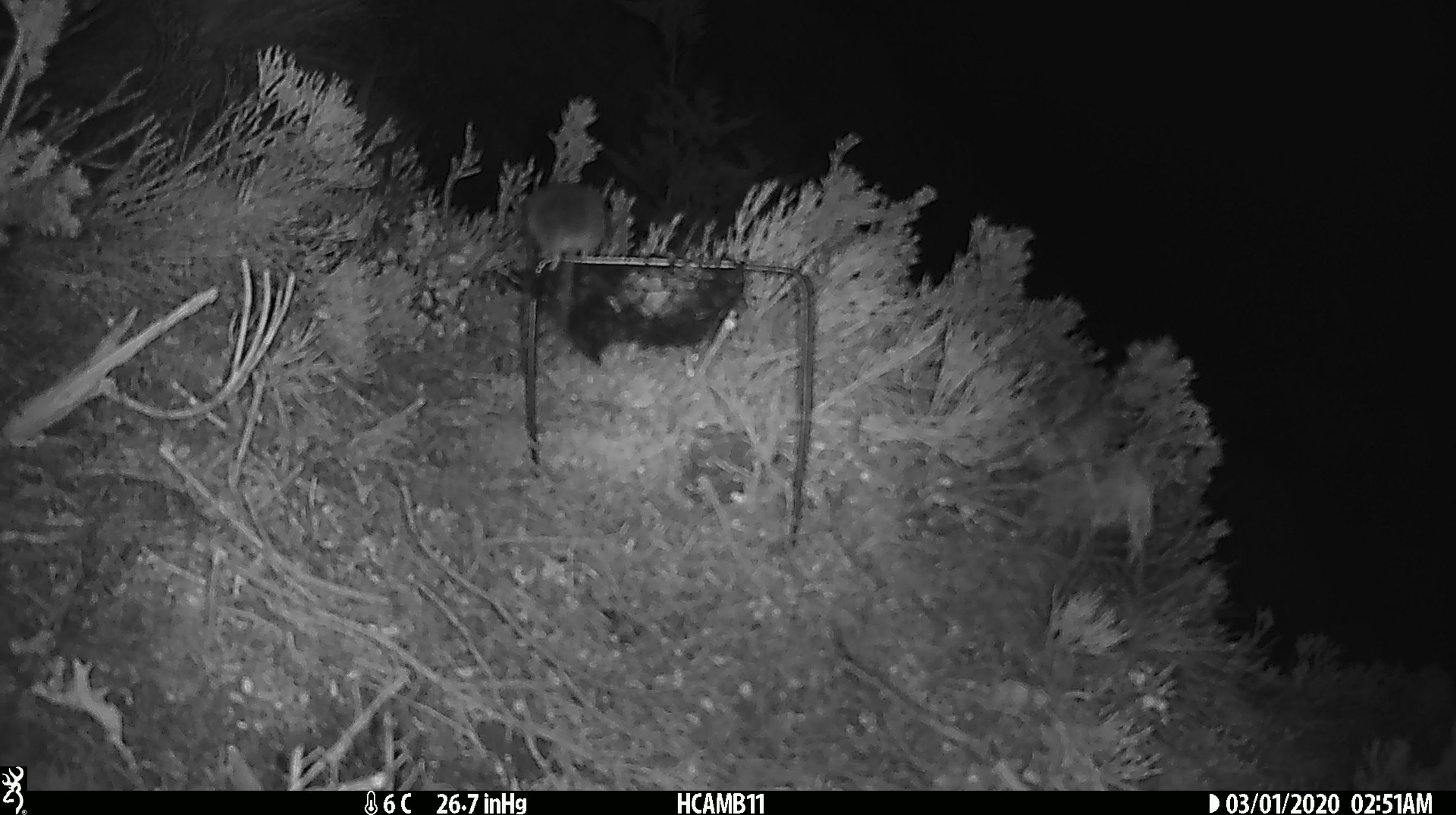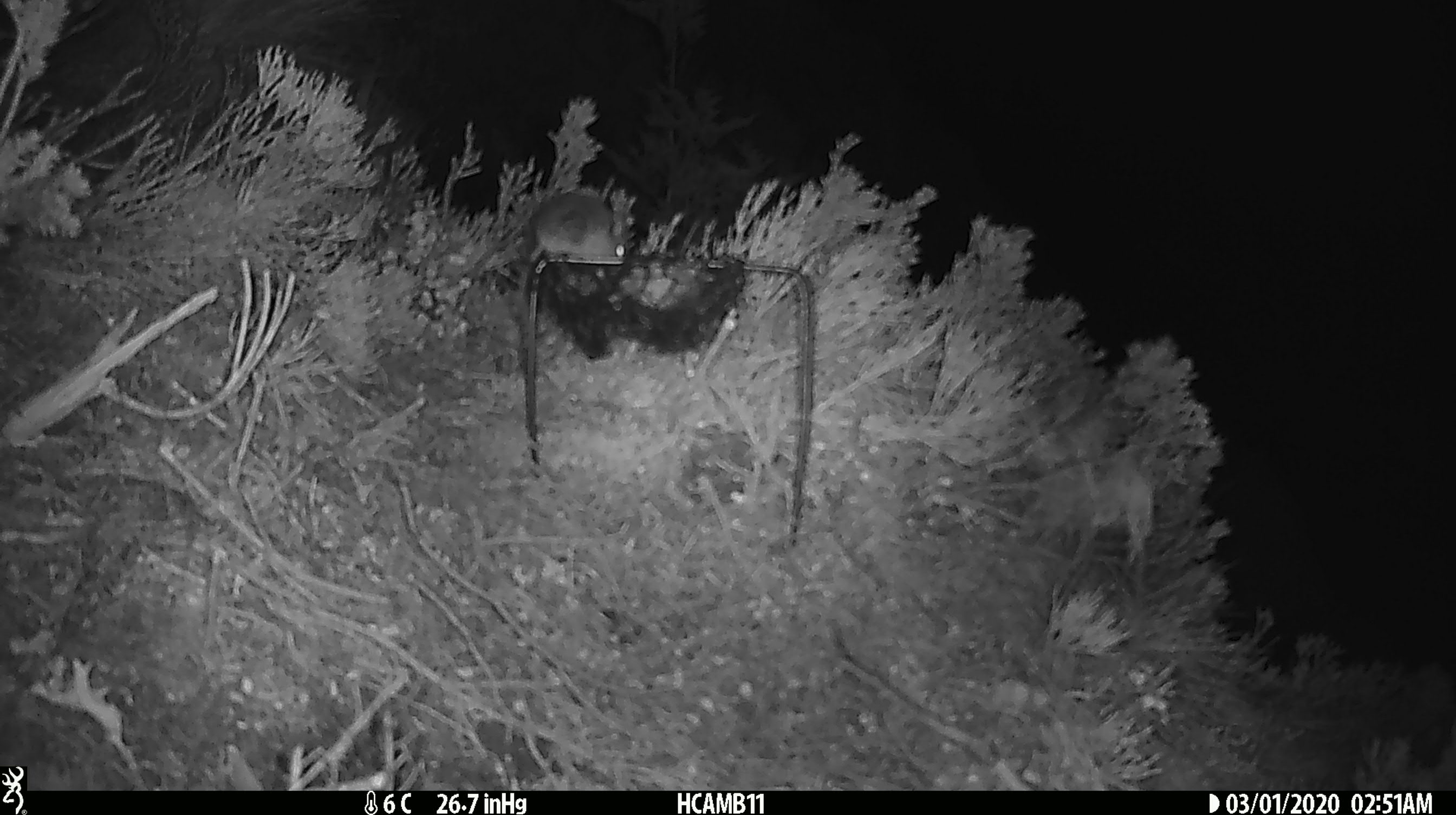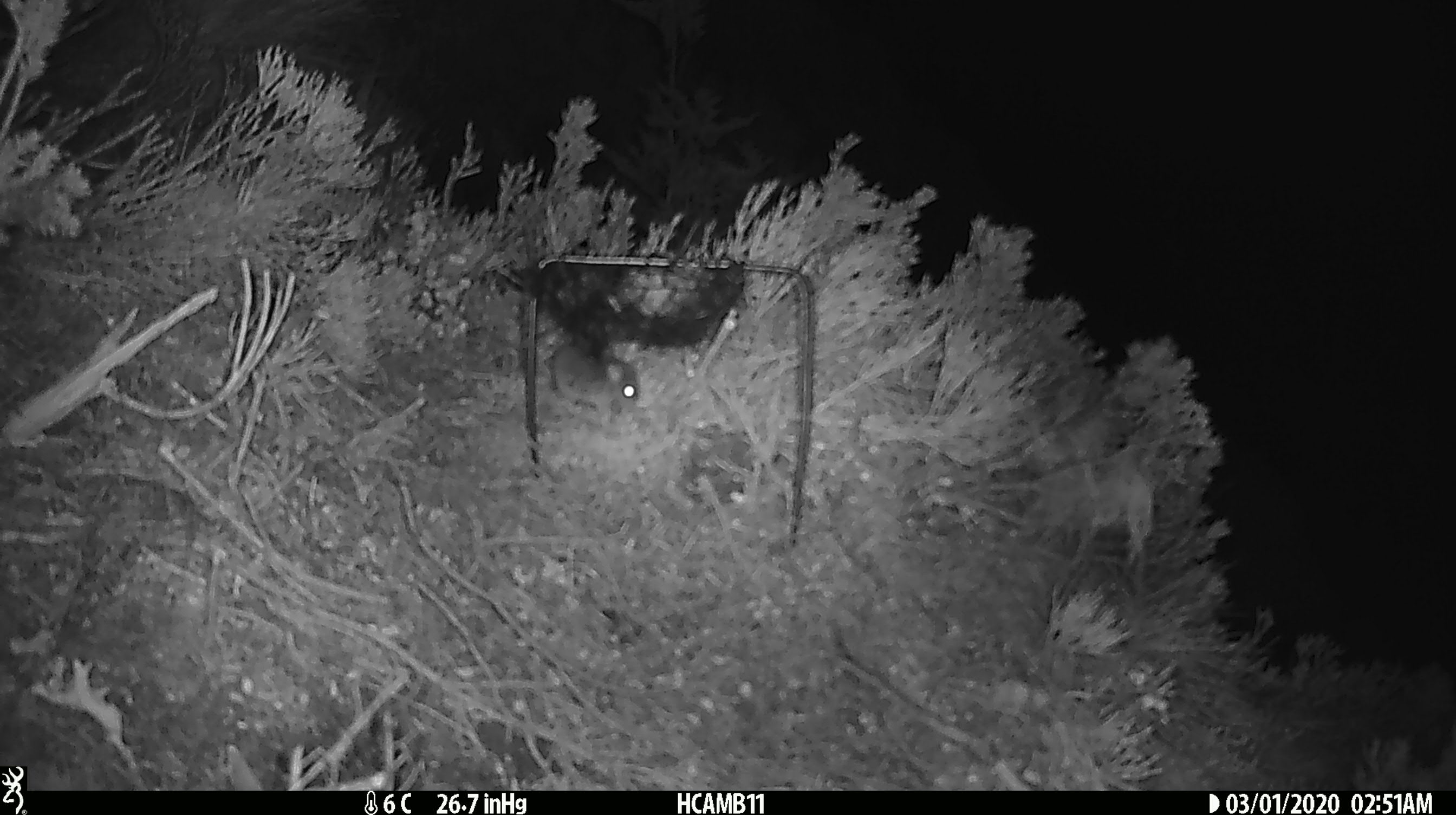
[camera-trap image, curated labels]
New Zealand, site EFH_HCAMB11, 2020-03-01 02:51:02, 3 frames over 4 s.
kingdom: Animalia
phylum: Chordata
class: Mammalia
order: Rodentia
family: Muridae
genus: Mus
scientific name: Mus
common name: mouse